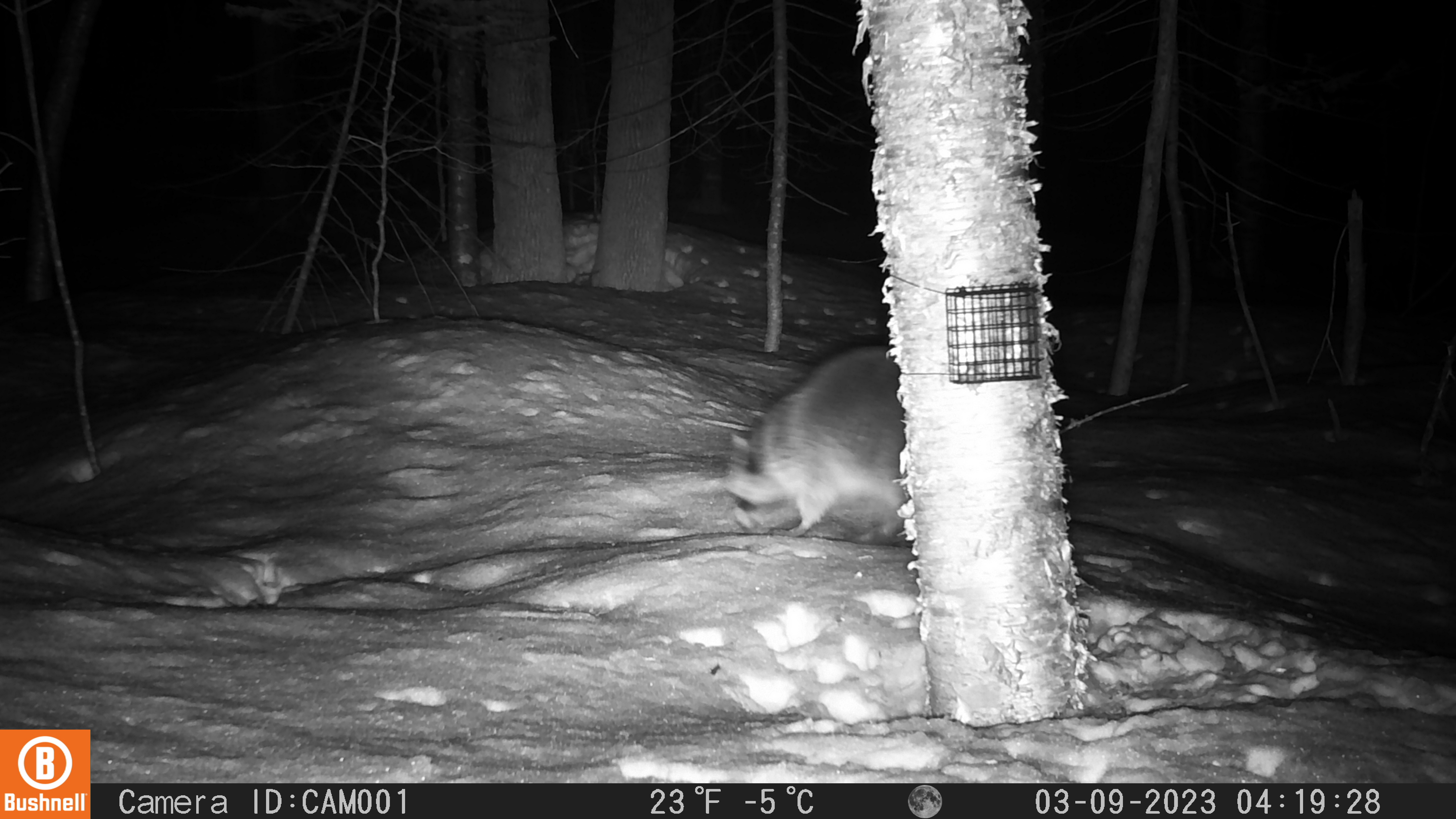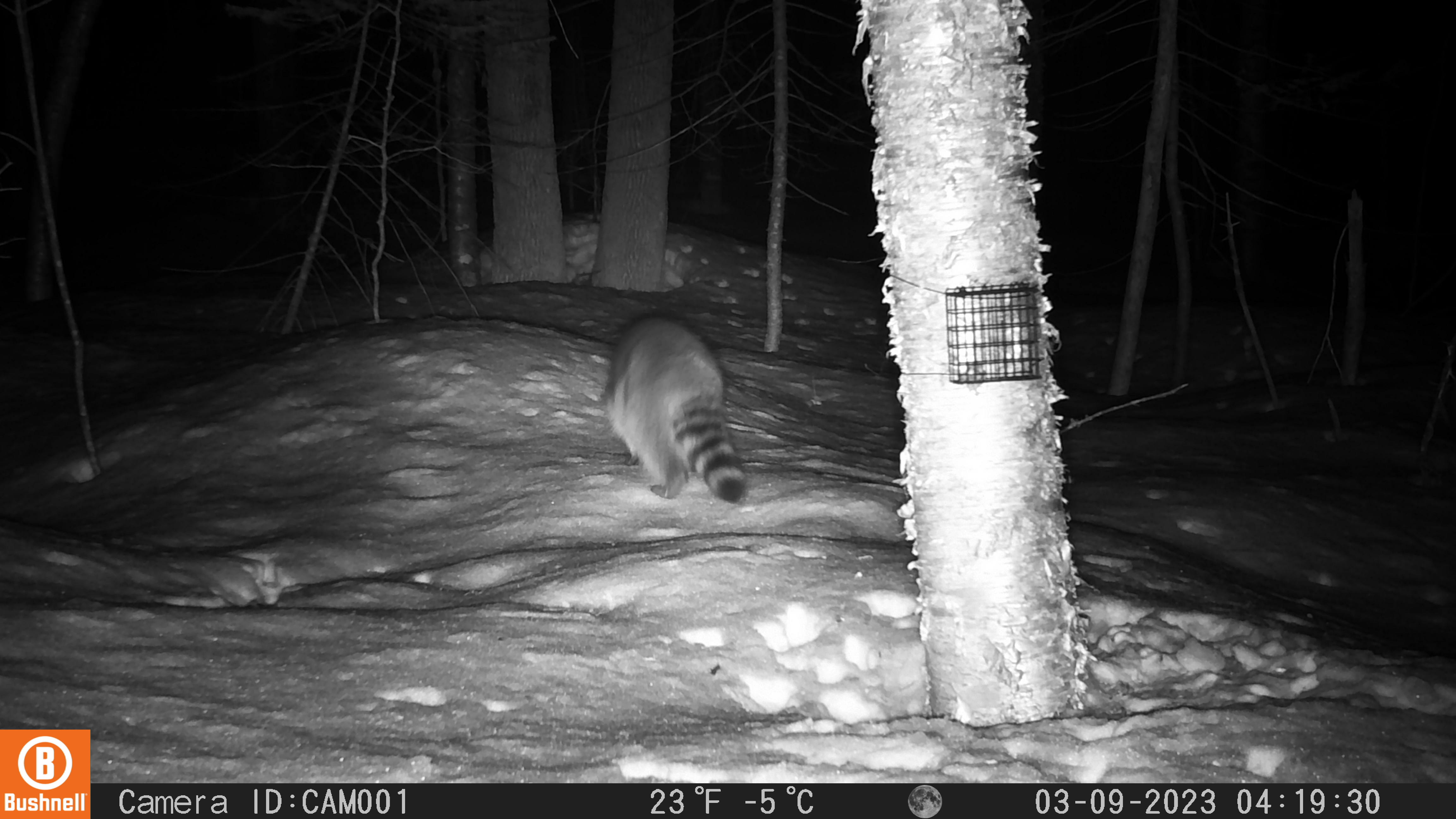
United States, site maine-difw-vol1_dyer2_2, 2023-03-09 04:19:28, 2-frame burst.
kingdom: Animalia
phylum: Chordata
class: Mammalia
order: Carnivora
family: Procyonidae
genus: Procyon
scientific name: Procyon lotor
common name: raccoon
Raccoon (Procyon lotor).